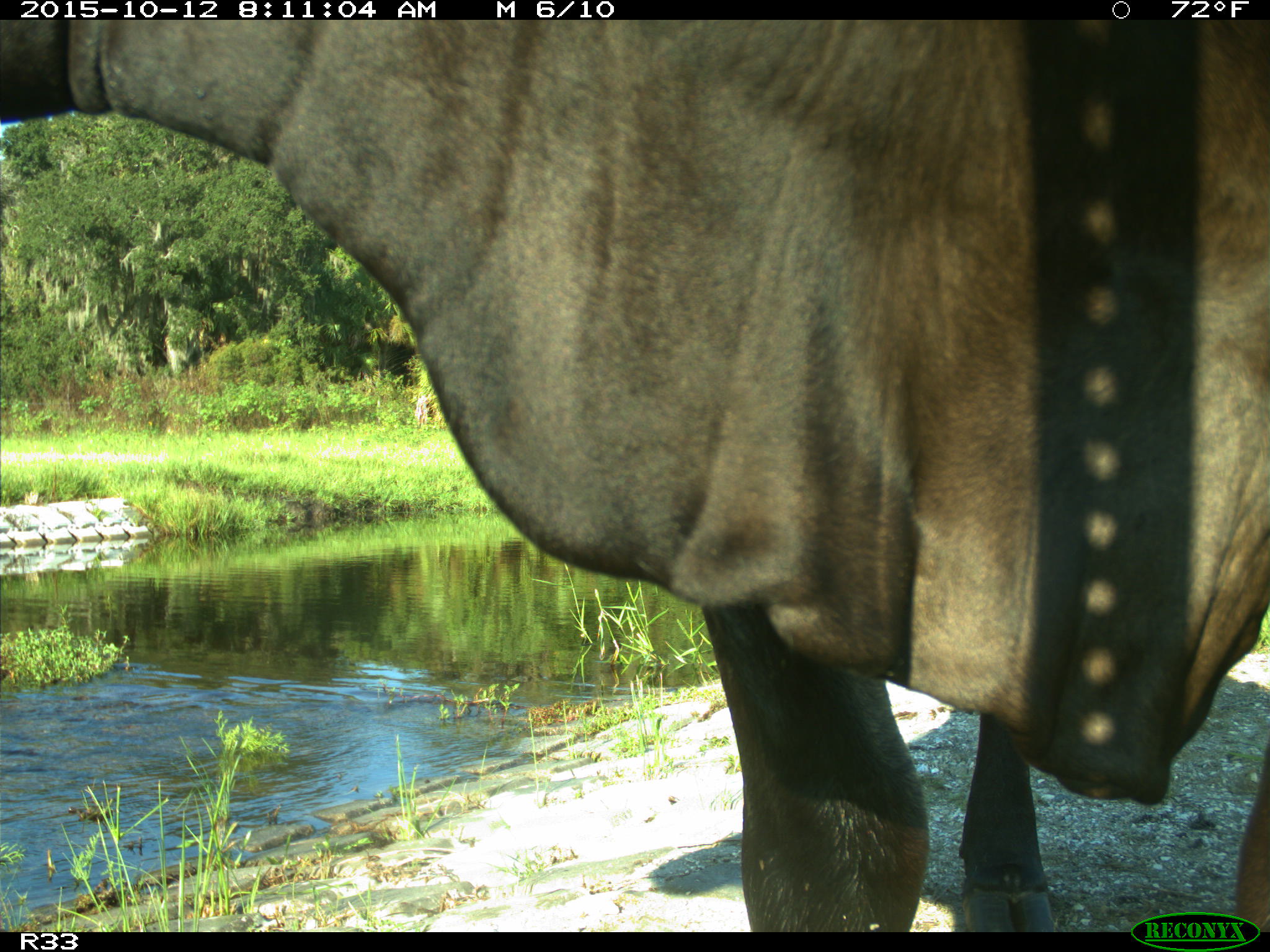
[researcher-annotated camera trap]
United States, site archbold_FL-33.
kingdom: Animalia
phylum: Chordata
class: Mammalia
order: Artiodactyla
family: Bovidae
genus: Bos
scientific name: Bos taurus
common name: domestic cow